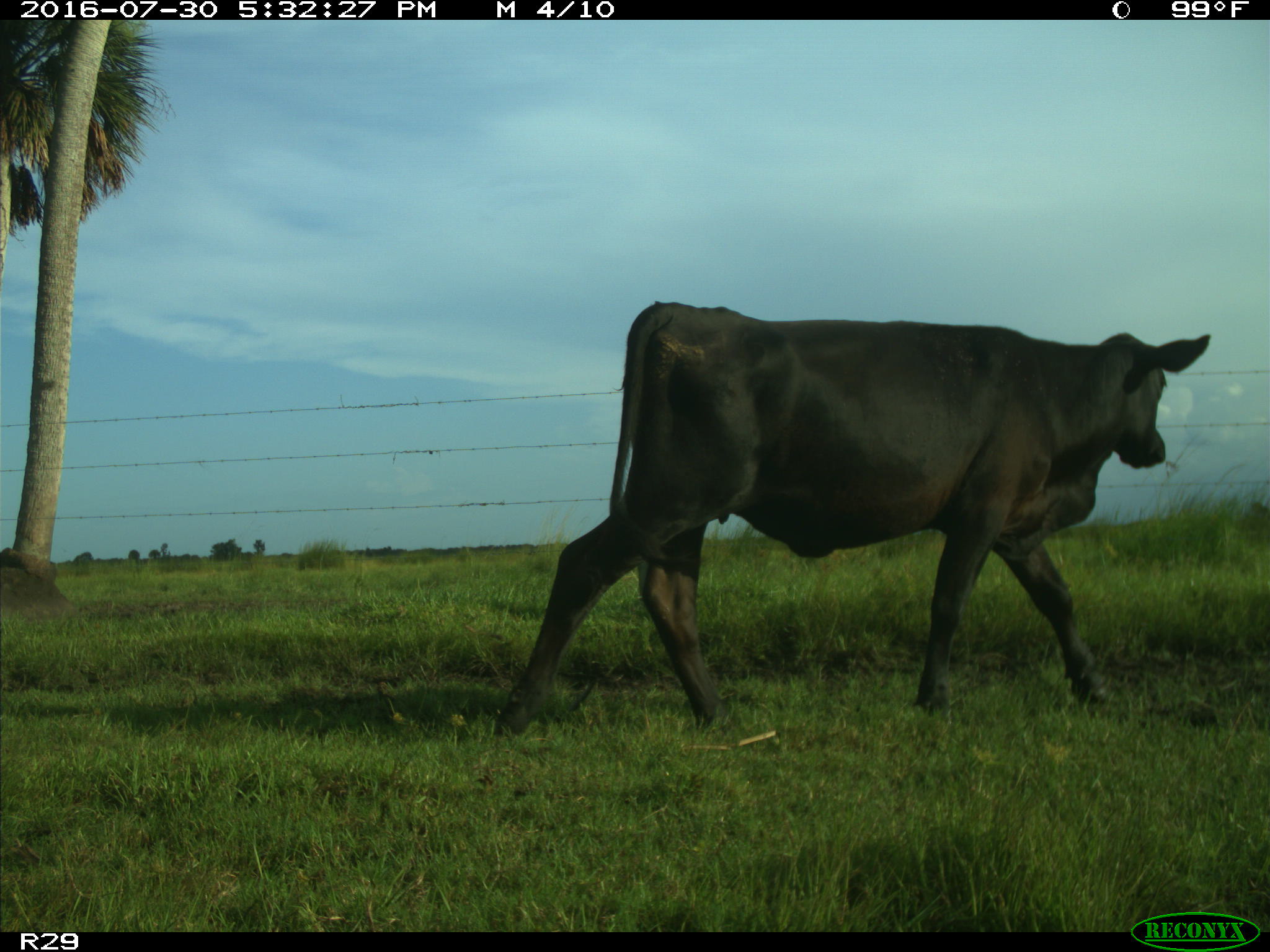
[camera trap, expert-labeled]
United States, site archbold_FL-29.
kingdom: Animalia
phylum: Chordata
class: Mammalia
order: Artiodactyla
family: Bovidae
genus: Bos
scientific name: Bos taurus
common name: domestic cow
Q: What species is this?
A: Bos taurus (domestic cow).